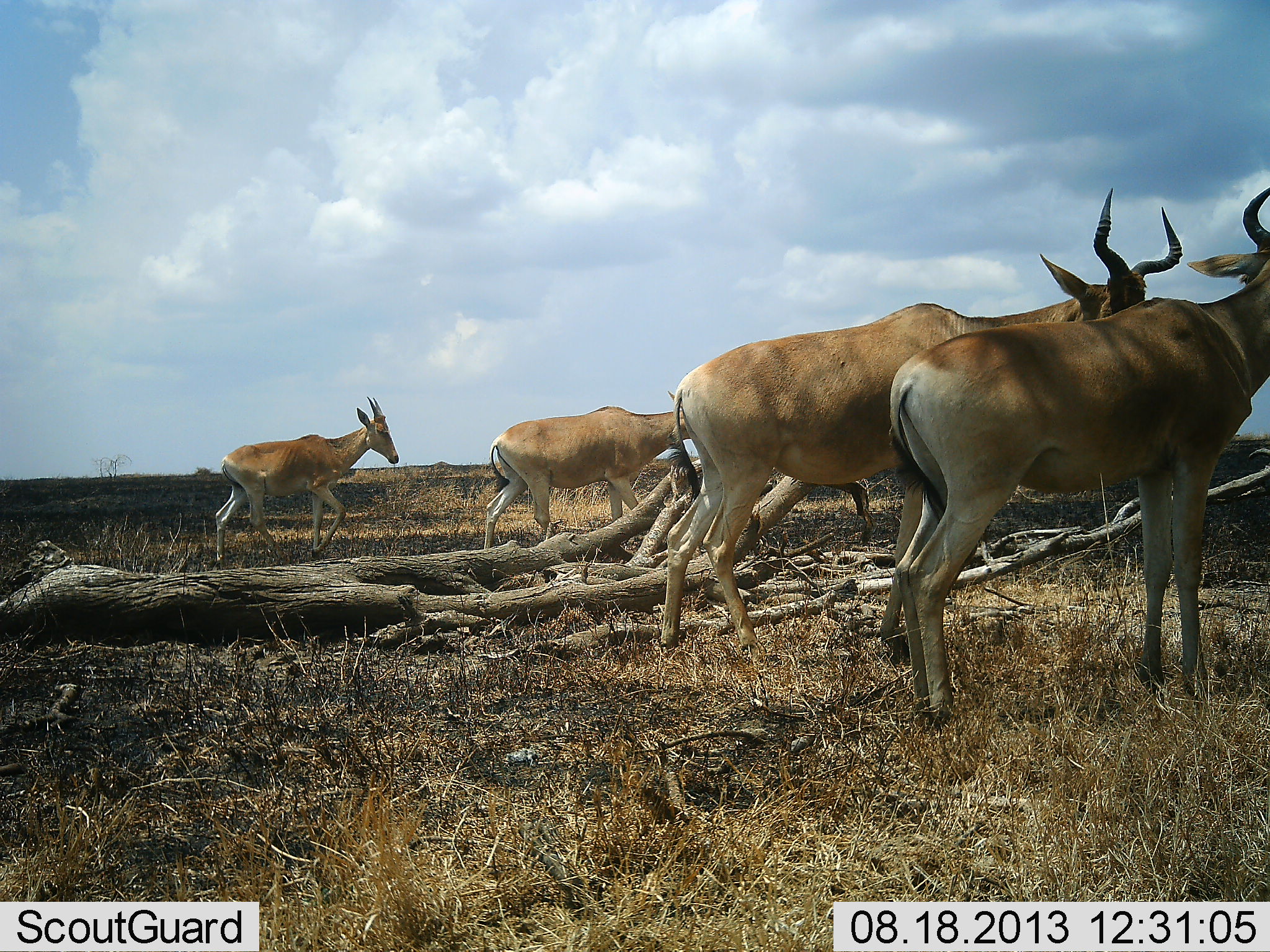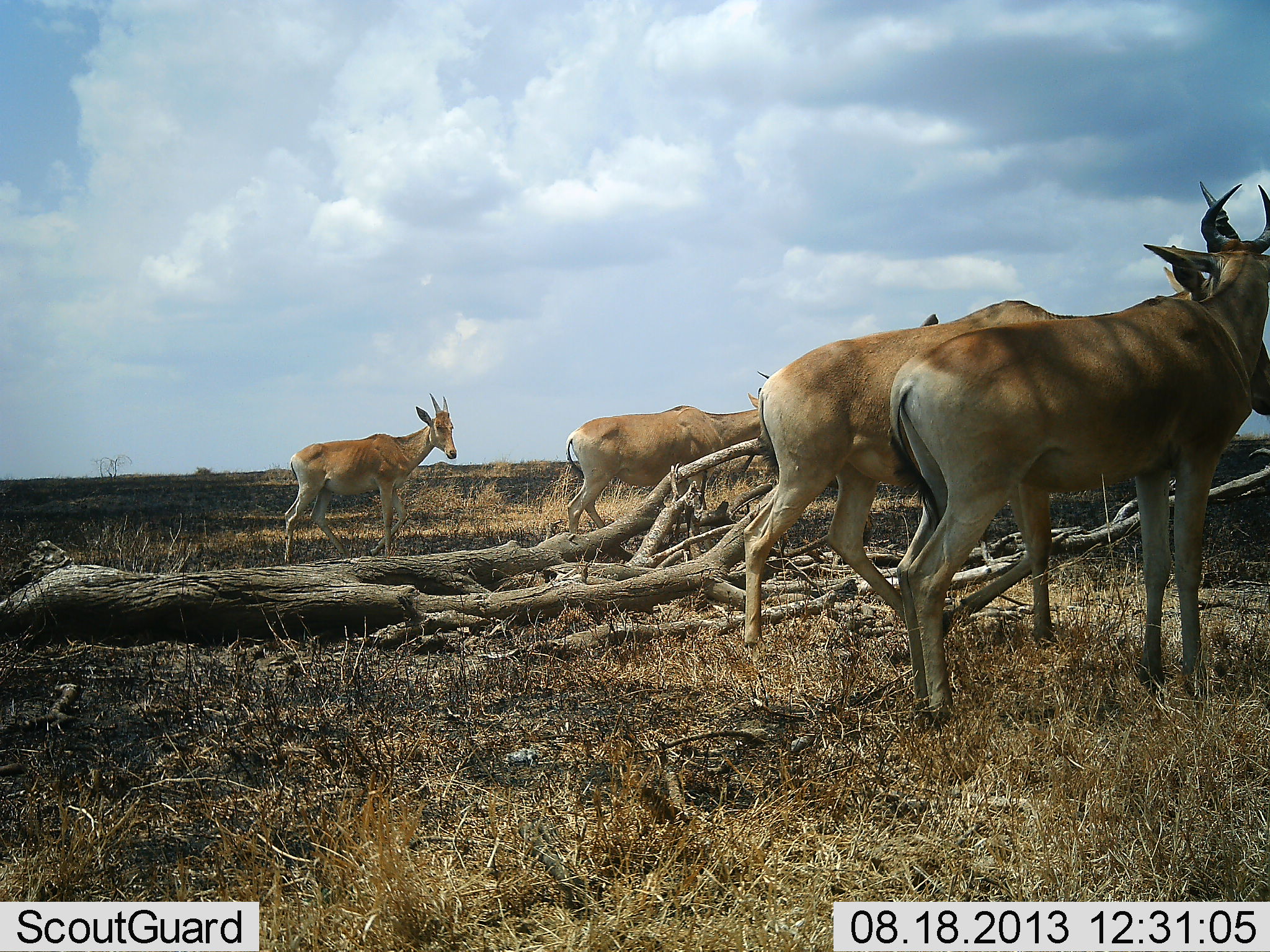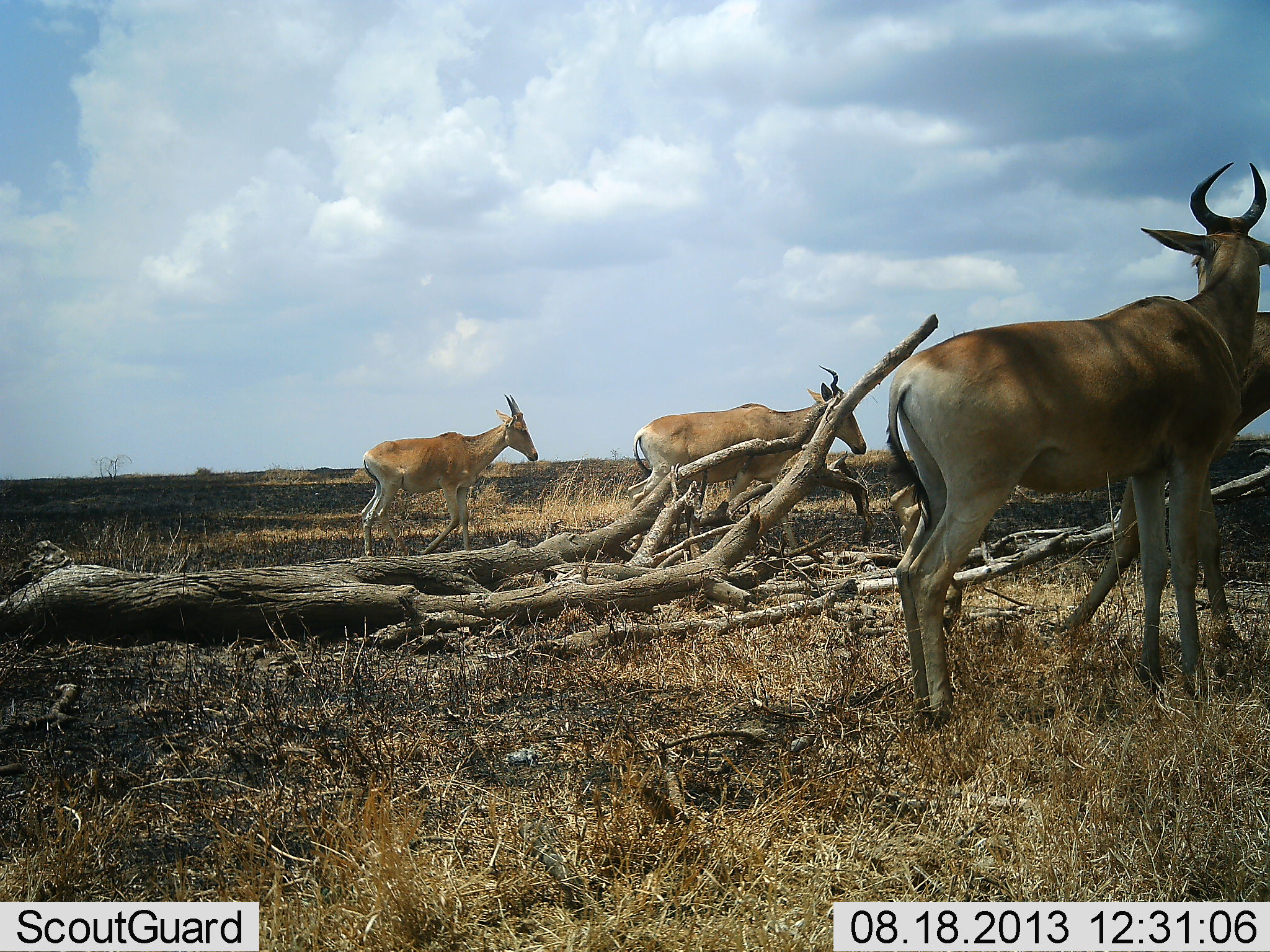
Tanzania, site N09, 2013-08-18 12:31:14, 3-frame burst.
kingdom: Animalia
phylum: Chordata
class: Mammalia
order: Artiodactyla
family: Bovidae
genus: Alcelaphus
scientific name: Alcelaphus buselaphus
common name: hartebeest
Hartebeest (Alcelaphus buselaphus), count 4. Behavior (volunteer vote fractions): standing 57%, resting 5%, moving 62%, interacting 0%. Young present (vote fraction): 14%. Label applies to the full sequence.